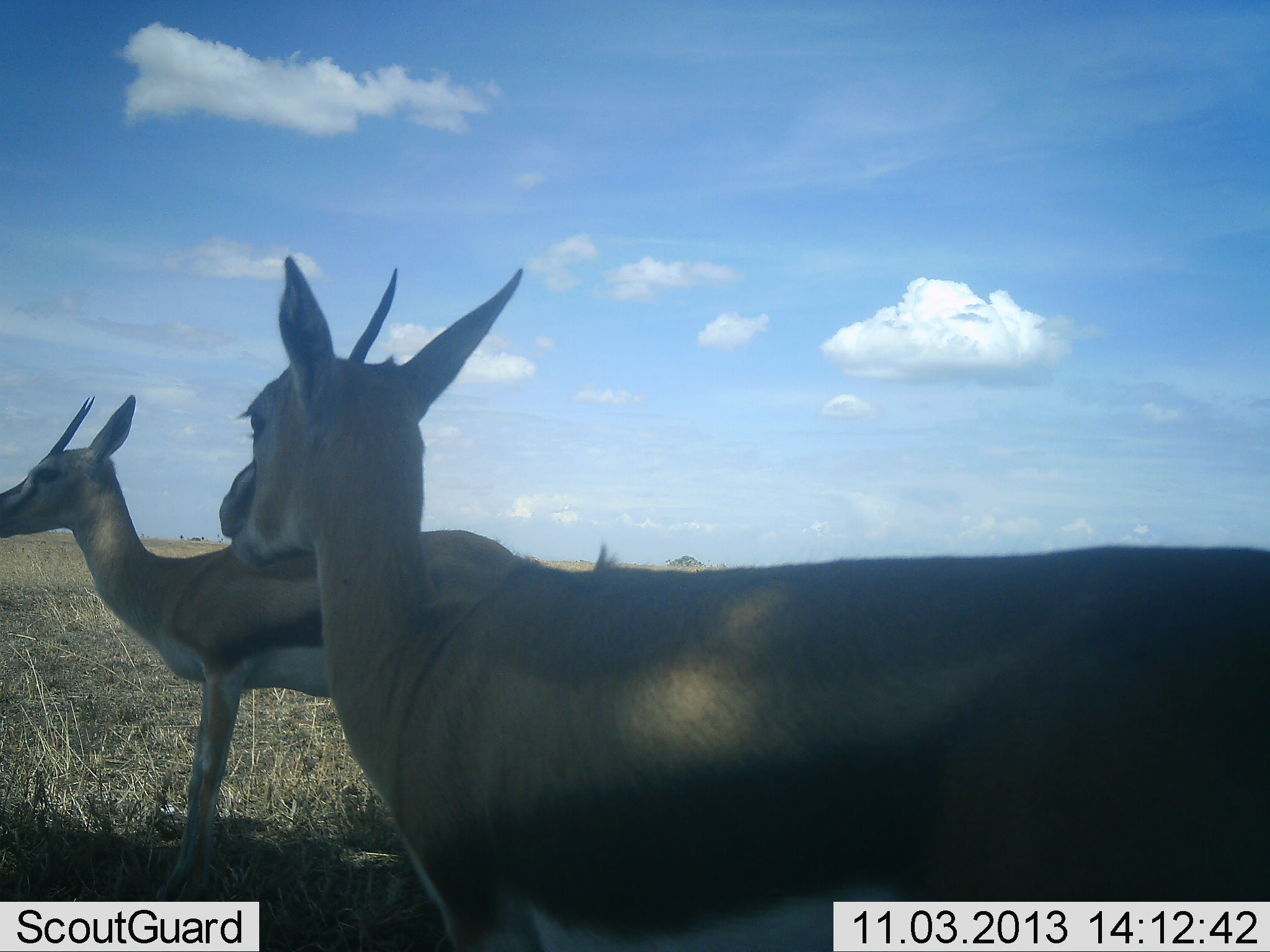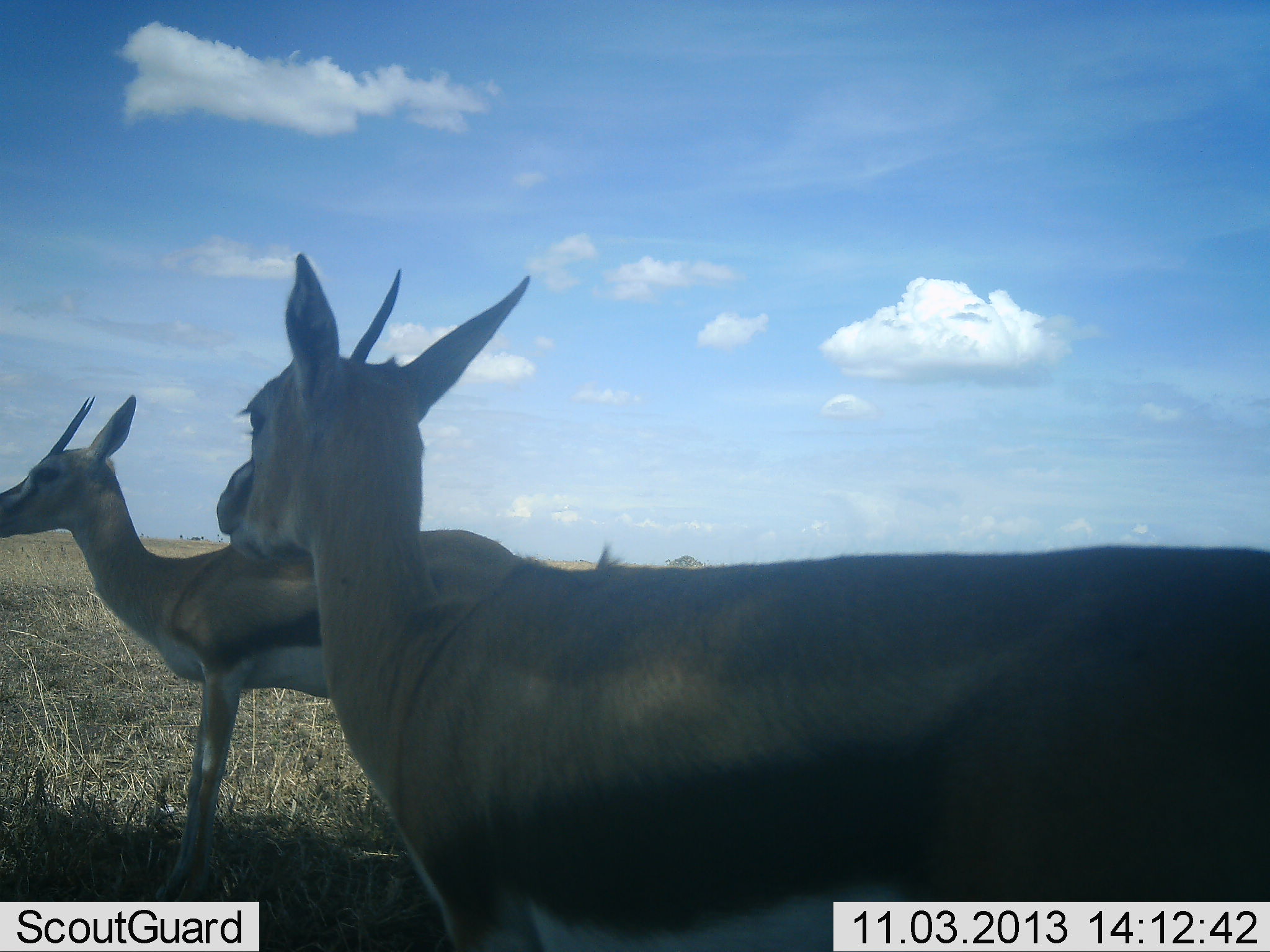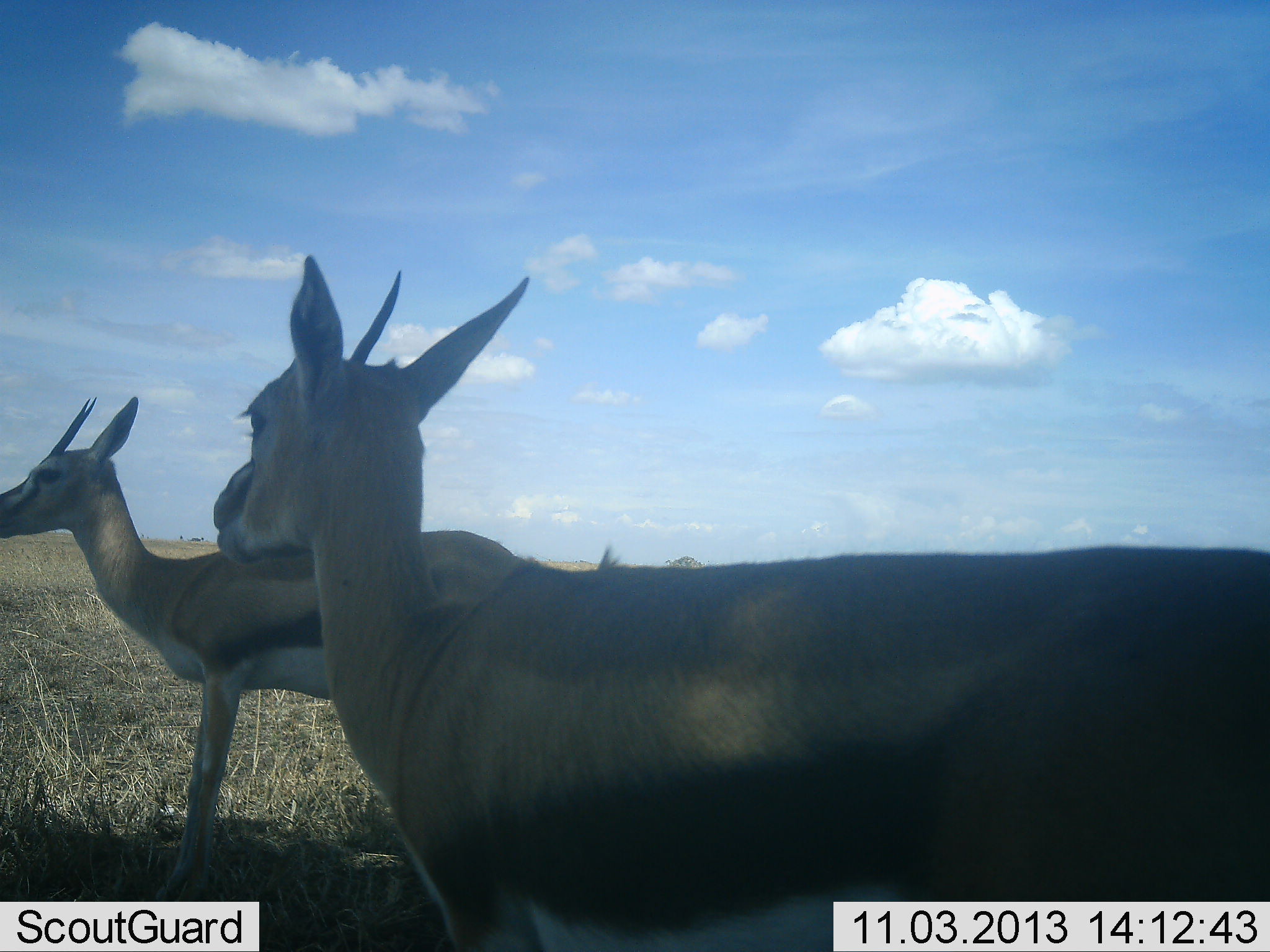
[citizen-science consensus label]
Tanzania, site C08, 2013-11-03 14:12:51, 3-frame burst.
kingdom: Animalia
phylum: Chordata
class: Mammalia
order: Artiodactyla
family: Bovidae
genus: Eudorcas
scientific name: Eudorcas thomsonii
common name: thomson's gazelle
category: gazellethomsons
Gazellethomsons (thomson's gazelle) (Eudorcas thomsonii), count 2. Behavior (volunteer vote fractions): standing 100%, resting 0%, moving 0%, interacting 0%. Young present (vote fraction): 0%. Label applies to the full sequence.